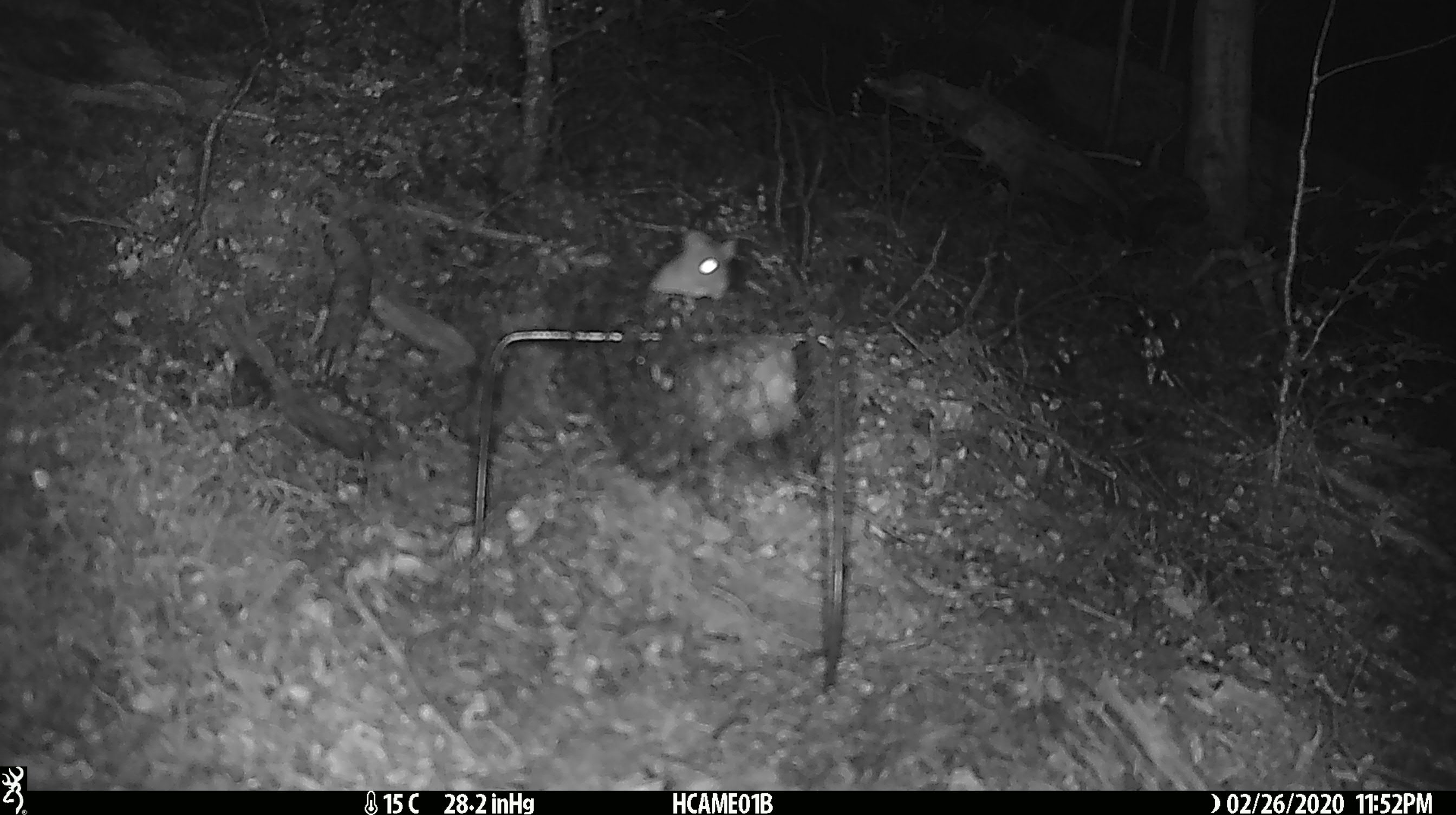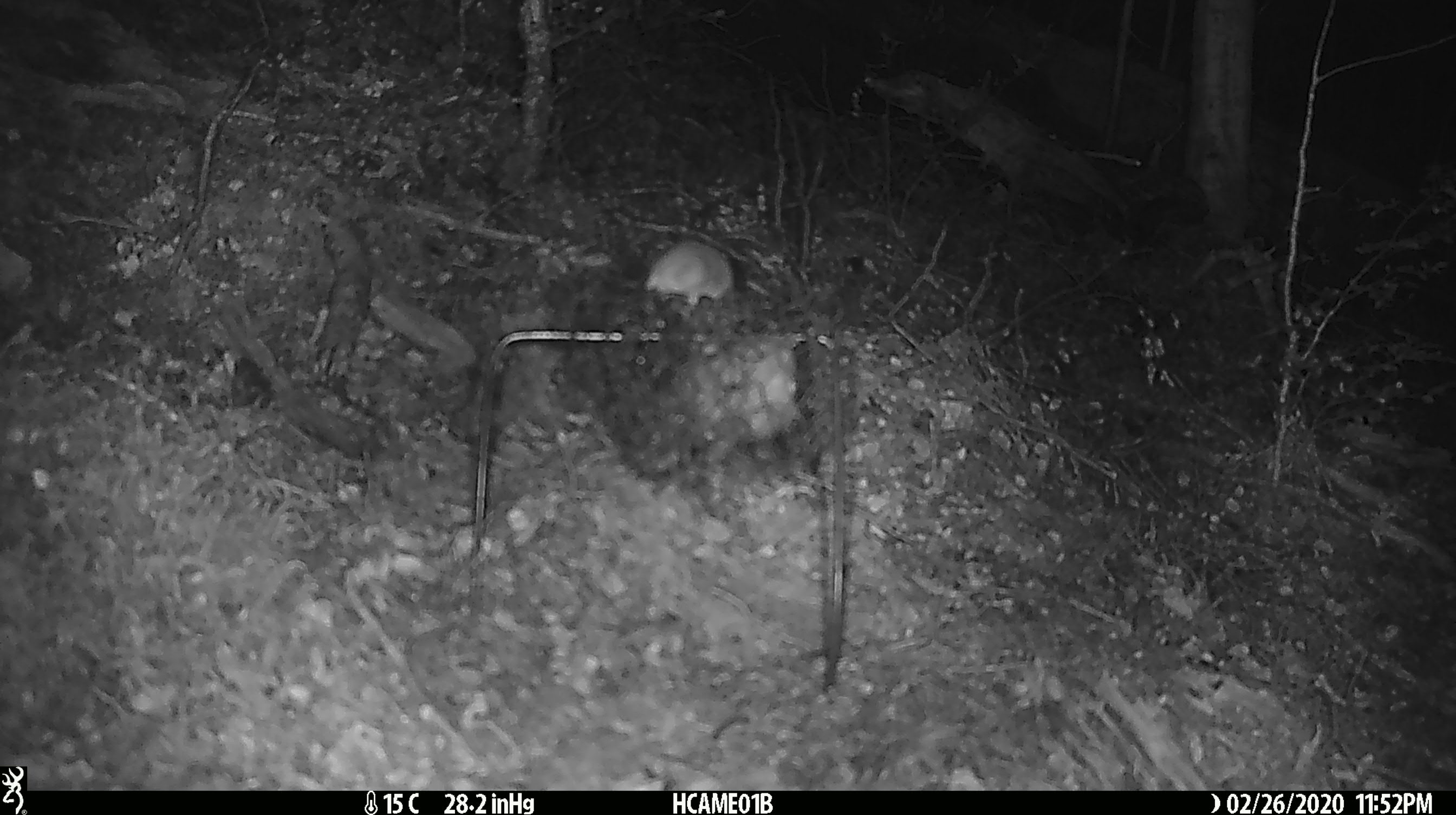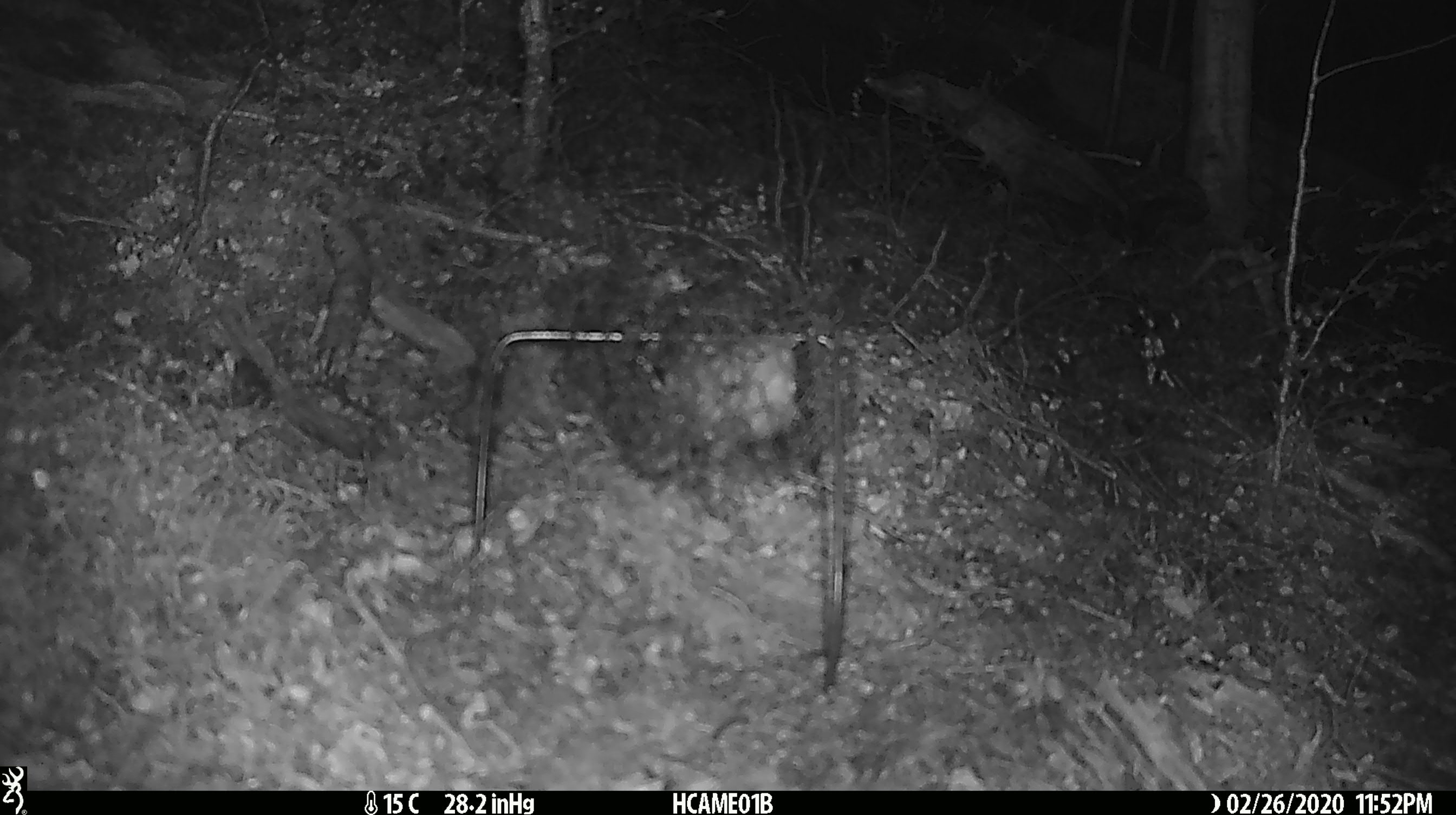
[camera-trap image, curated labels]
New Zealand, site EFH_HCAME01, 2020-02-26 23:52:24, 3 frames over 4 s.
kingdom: Animalia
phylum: Chordata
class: Mammalia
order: Rodentia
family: Muridae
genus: Mus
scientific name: Mus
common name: mouse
Mouse (Mus).